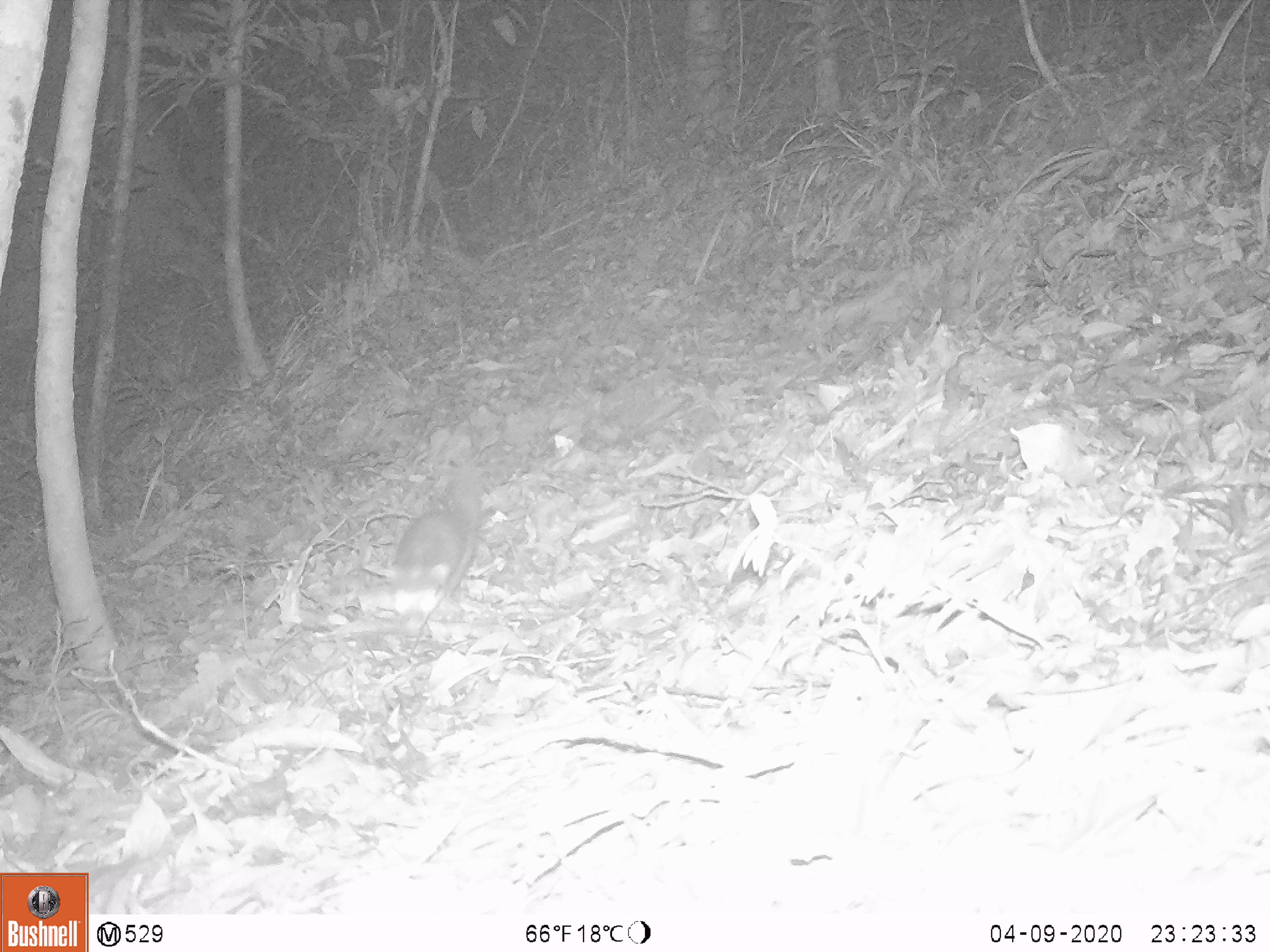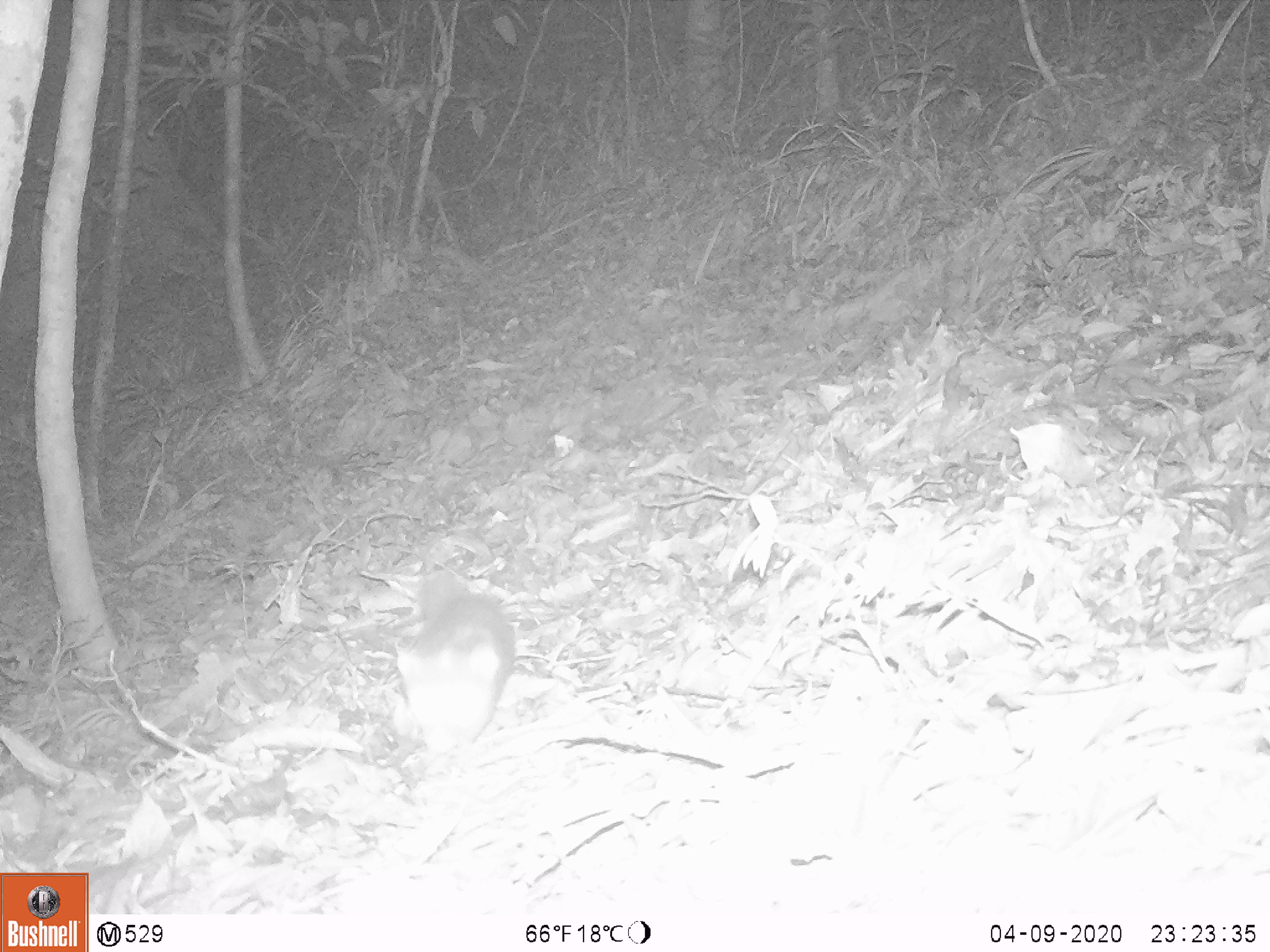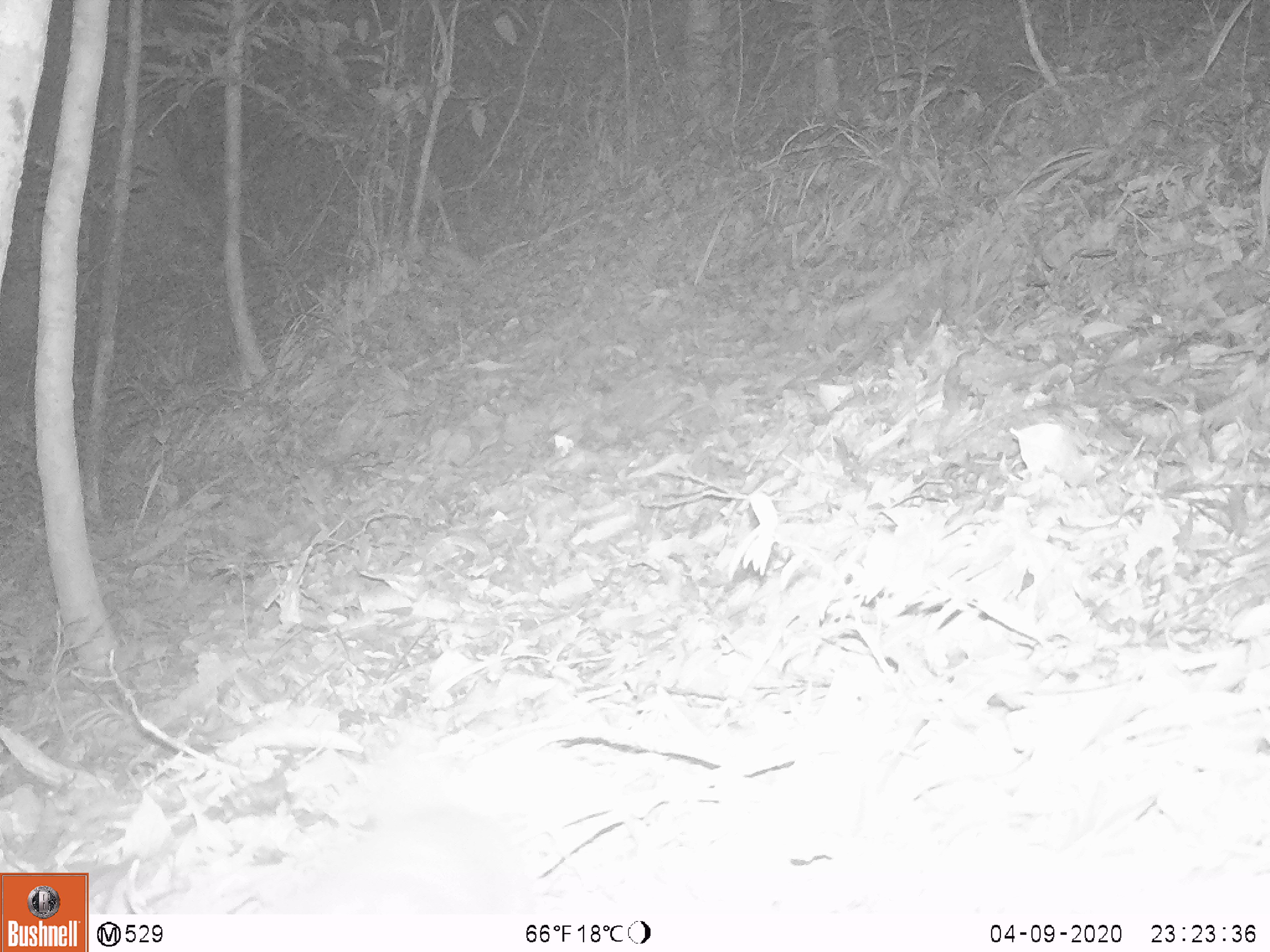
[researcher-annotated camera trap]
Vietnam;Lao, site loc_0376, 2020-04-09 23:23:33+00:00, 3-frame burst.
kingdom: Animalia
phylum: Chordata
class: Mammalia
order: Carnivora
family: Mustelidae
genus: Melogale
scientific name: Melogale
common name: ferret badger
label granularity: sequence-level